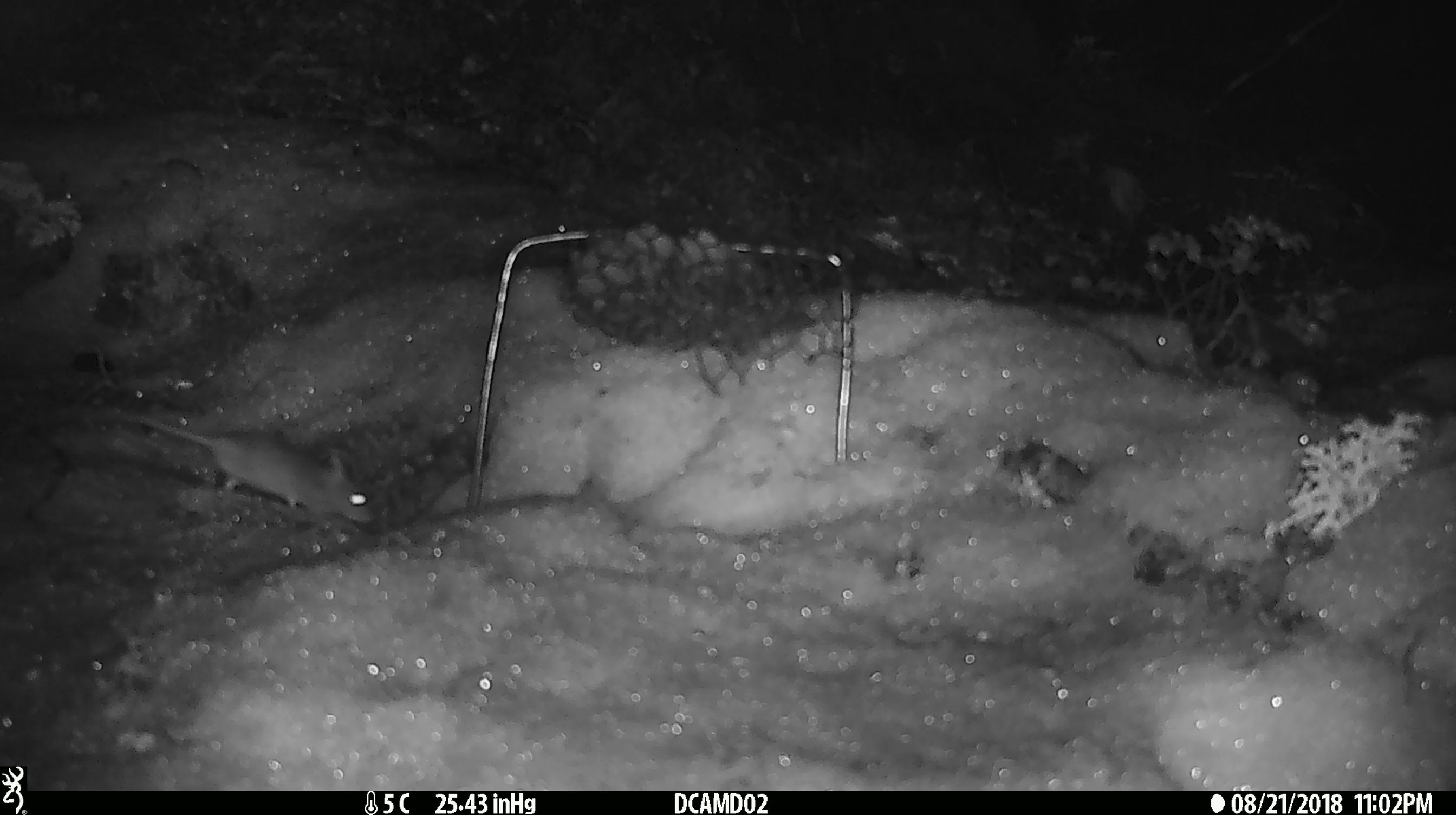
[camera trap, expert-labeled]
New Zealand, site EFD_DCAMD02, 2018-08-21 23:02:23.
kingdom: Animalia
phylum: Chordata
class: Mammalia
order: Rodentia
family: Muridae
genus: Mus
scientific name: Mus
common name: mouse